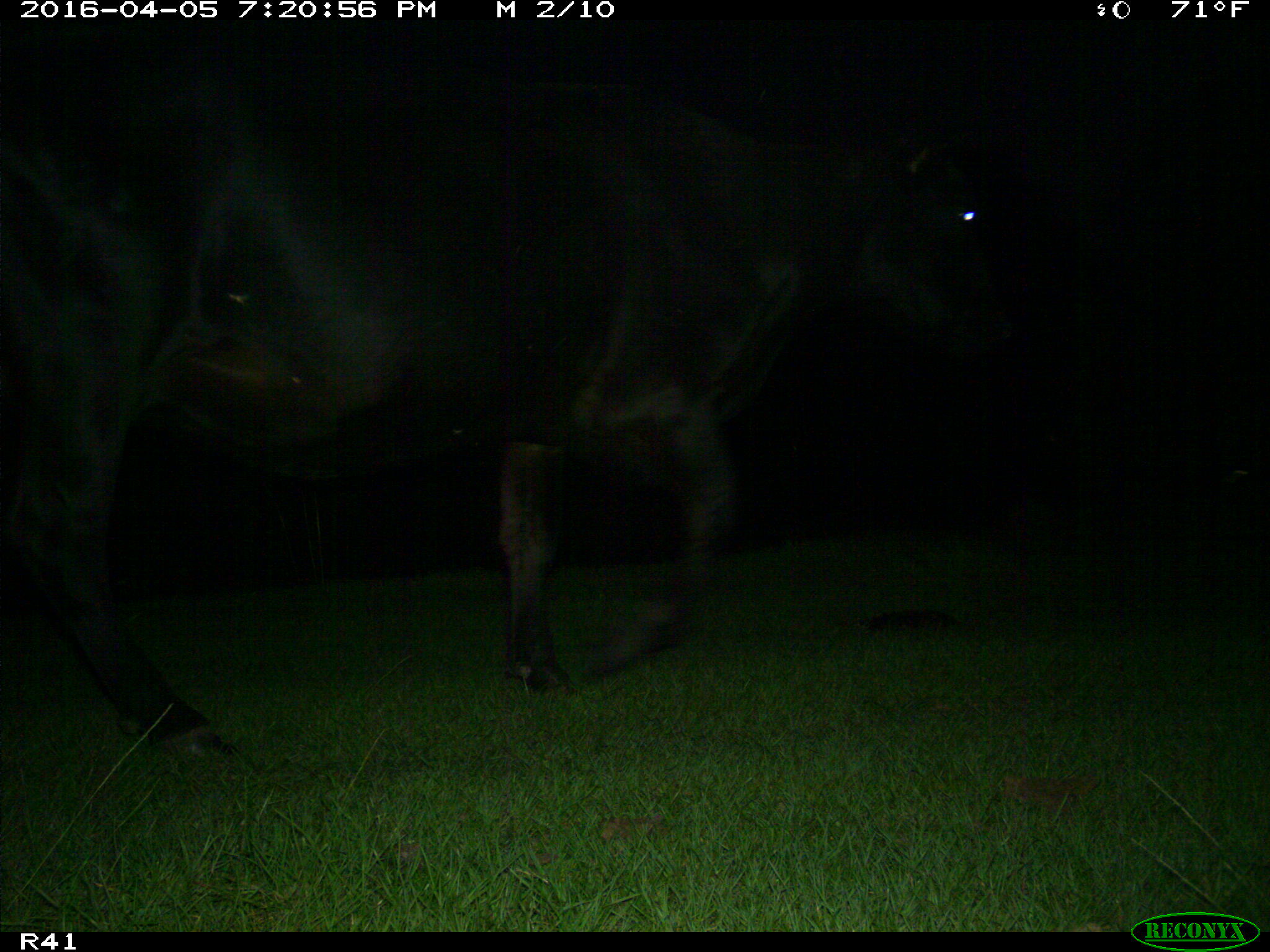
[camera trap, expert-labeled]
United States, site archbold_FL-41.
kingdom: Animalia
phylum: Chordata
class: Mammalia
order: Artiodactyla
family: Bovidae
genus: Bos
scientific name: Bos taurus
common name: domestic cow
Bos taurus (domestic cow).